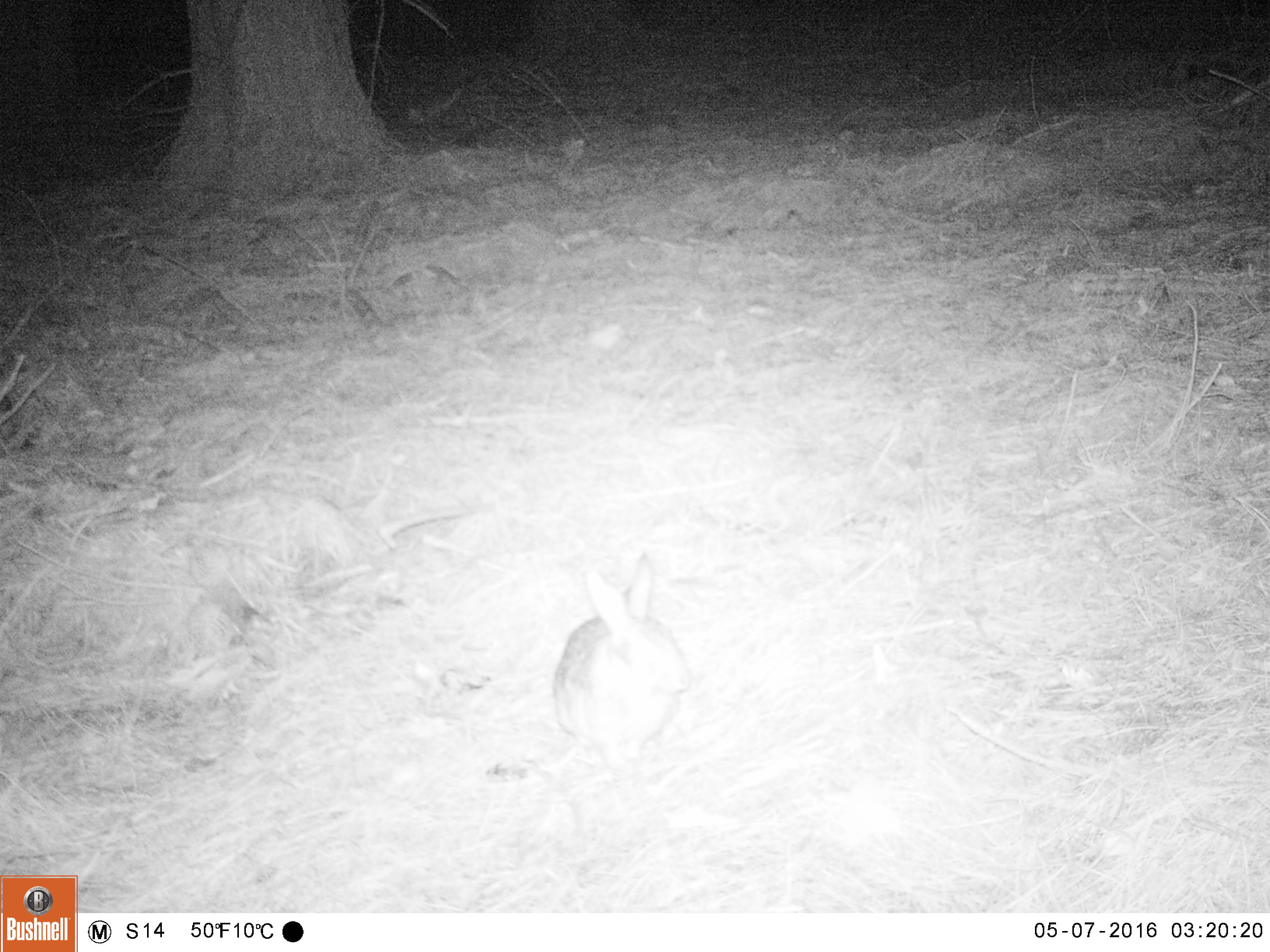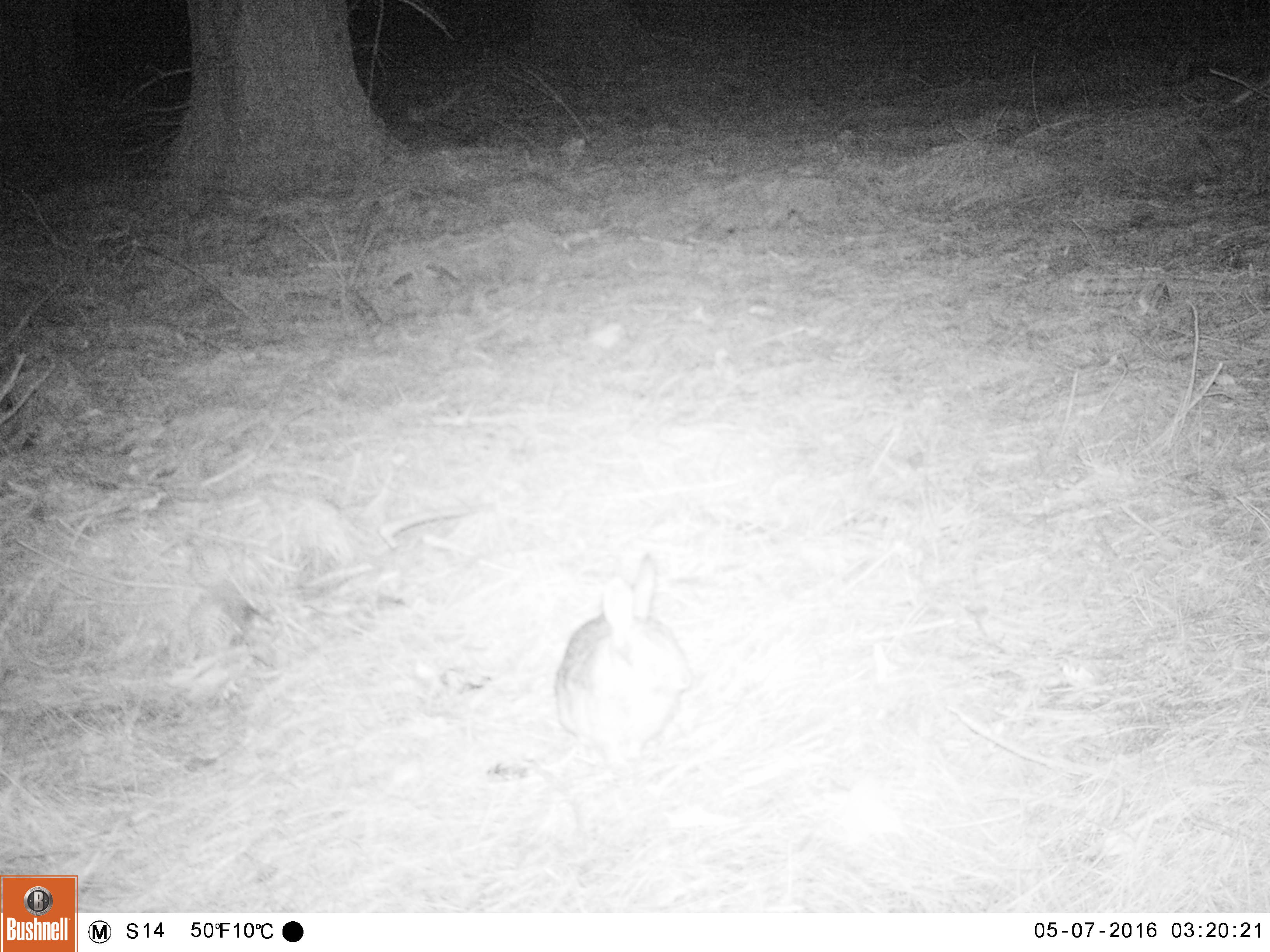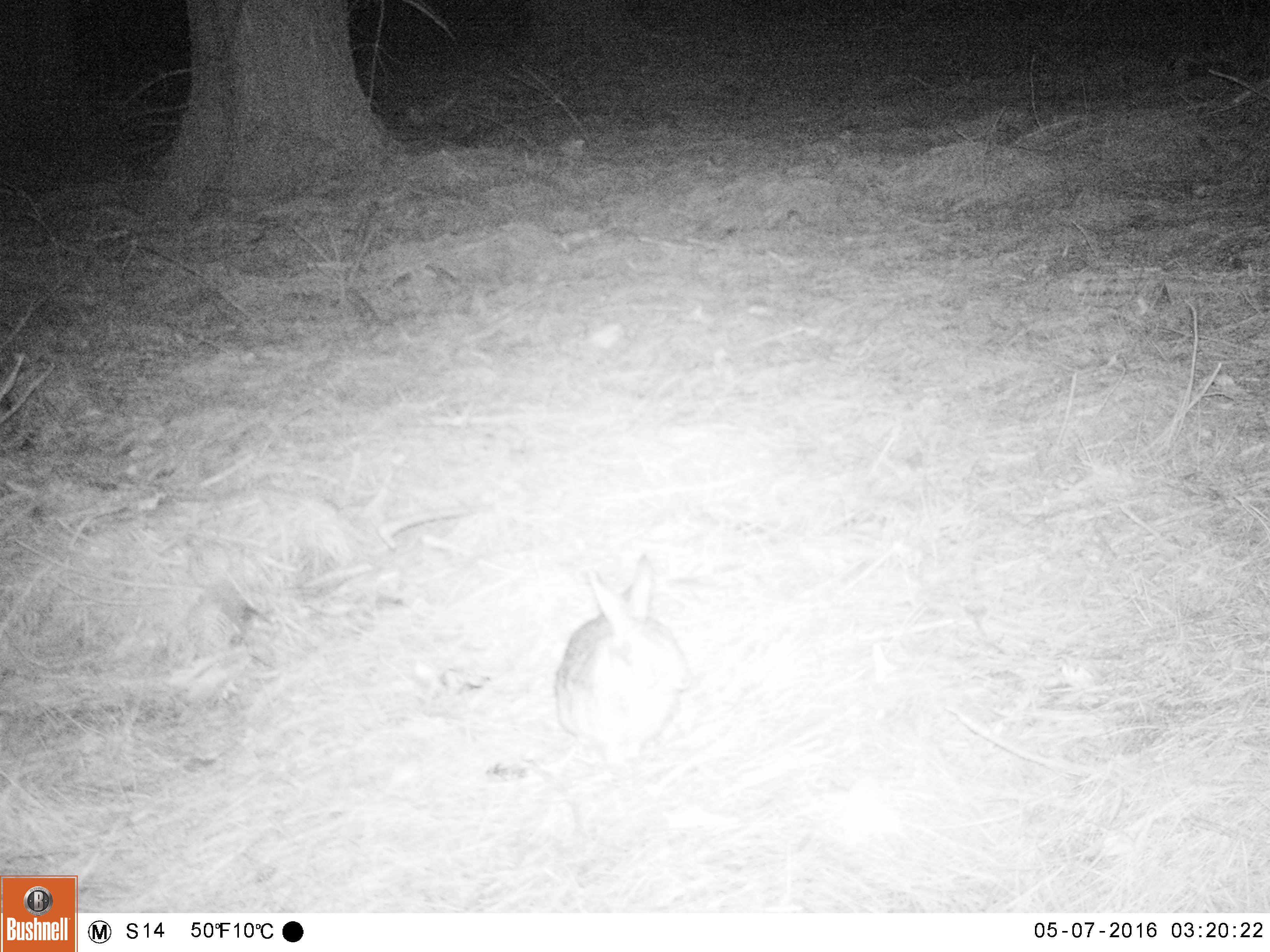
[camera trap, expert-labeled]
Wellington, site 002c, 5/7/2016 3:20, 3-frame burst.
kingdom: Animalia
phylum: Chordata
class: Mammalia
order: Lagomorpha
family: Leporidae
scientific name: Leporidae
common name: rabbit